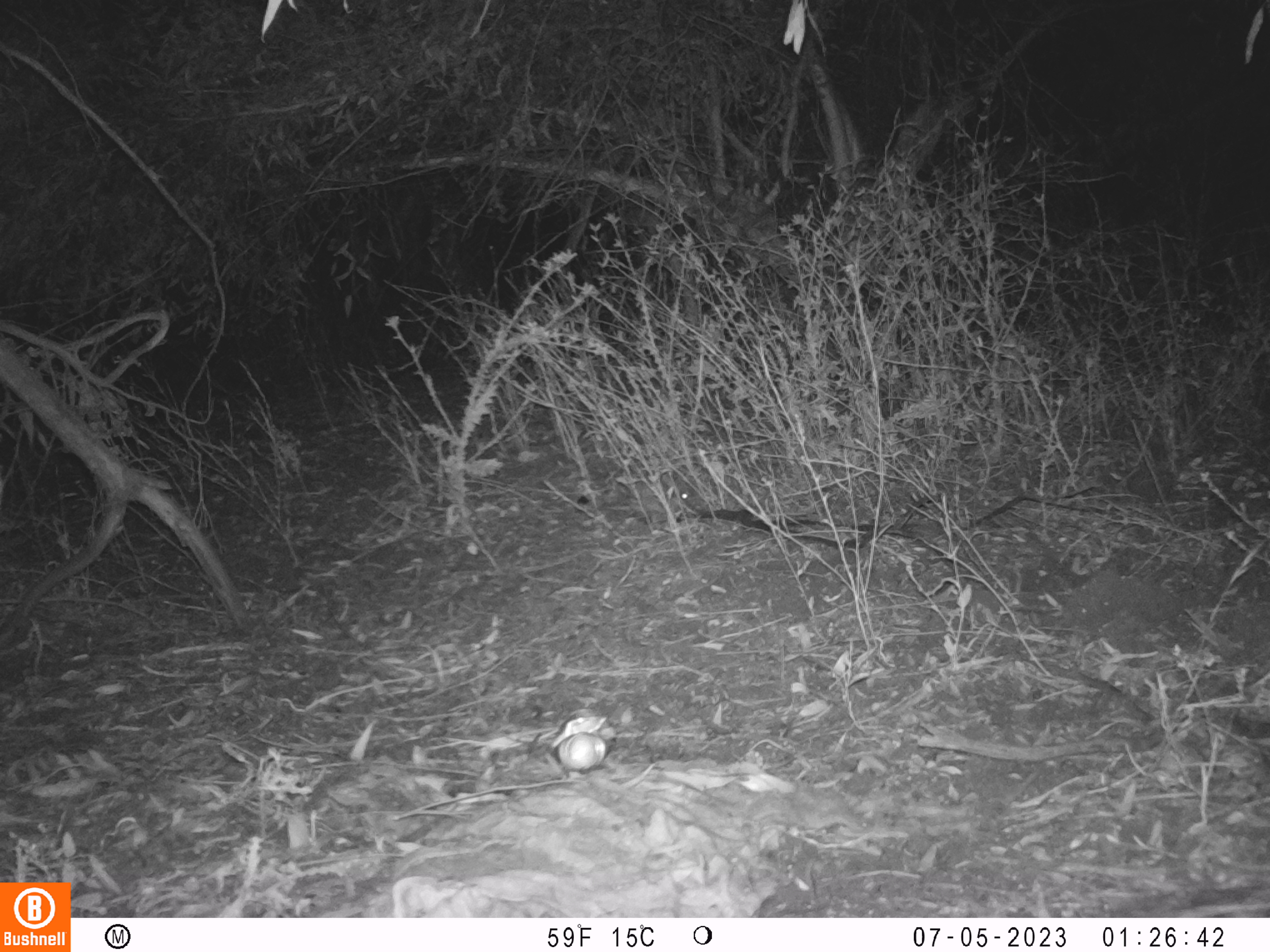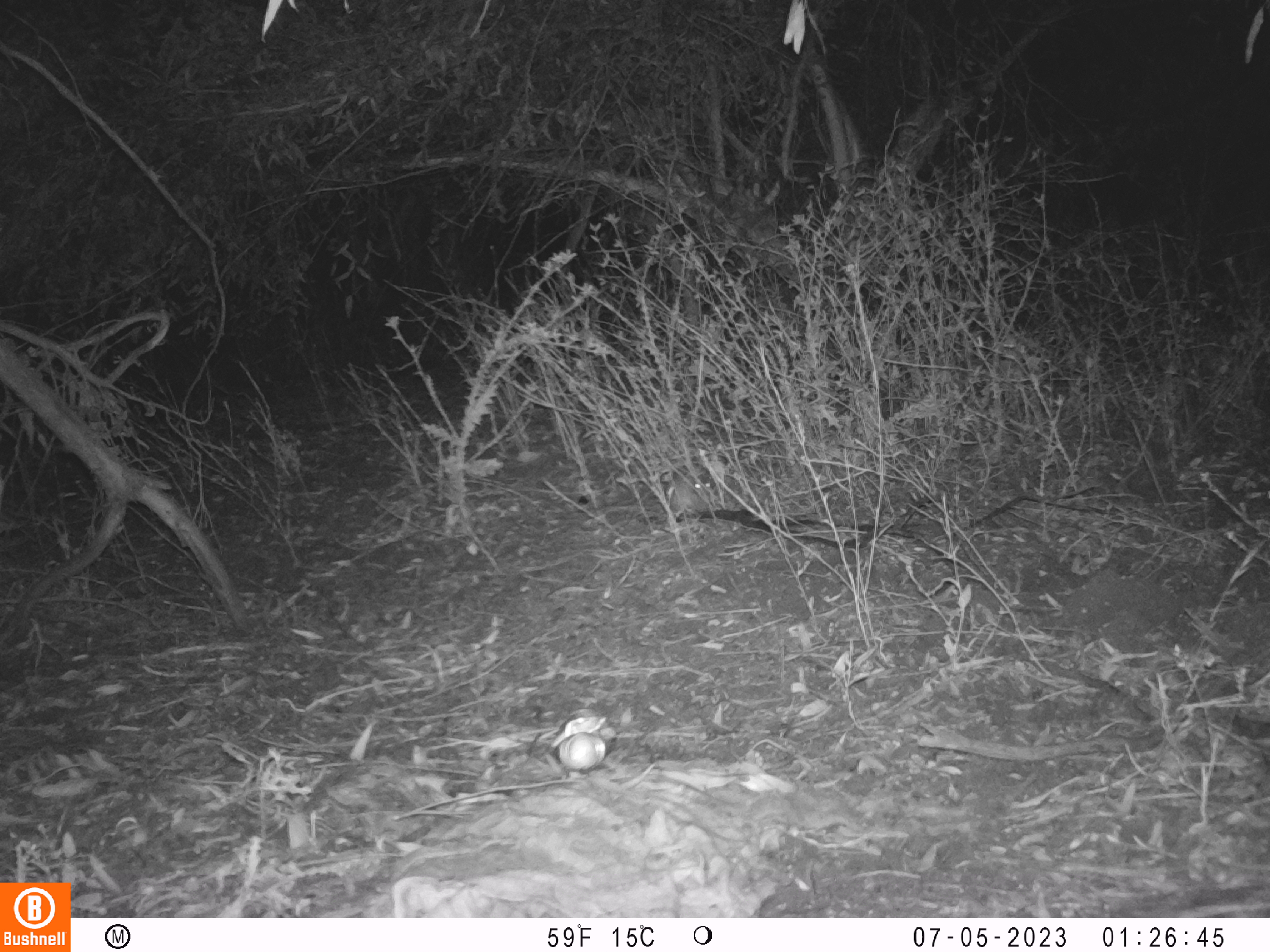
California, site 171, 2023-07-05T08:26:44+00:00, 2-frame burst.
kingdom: Animalia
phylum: Chordata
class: Mammalia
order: Lagomorpha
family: Leporidae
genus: Sylvilagus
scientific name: Sylvilagus bachmani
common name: brush rabbit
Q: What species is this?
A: Brush rabbit (Sylvilagus bachmani).